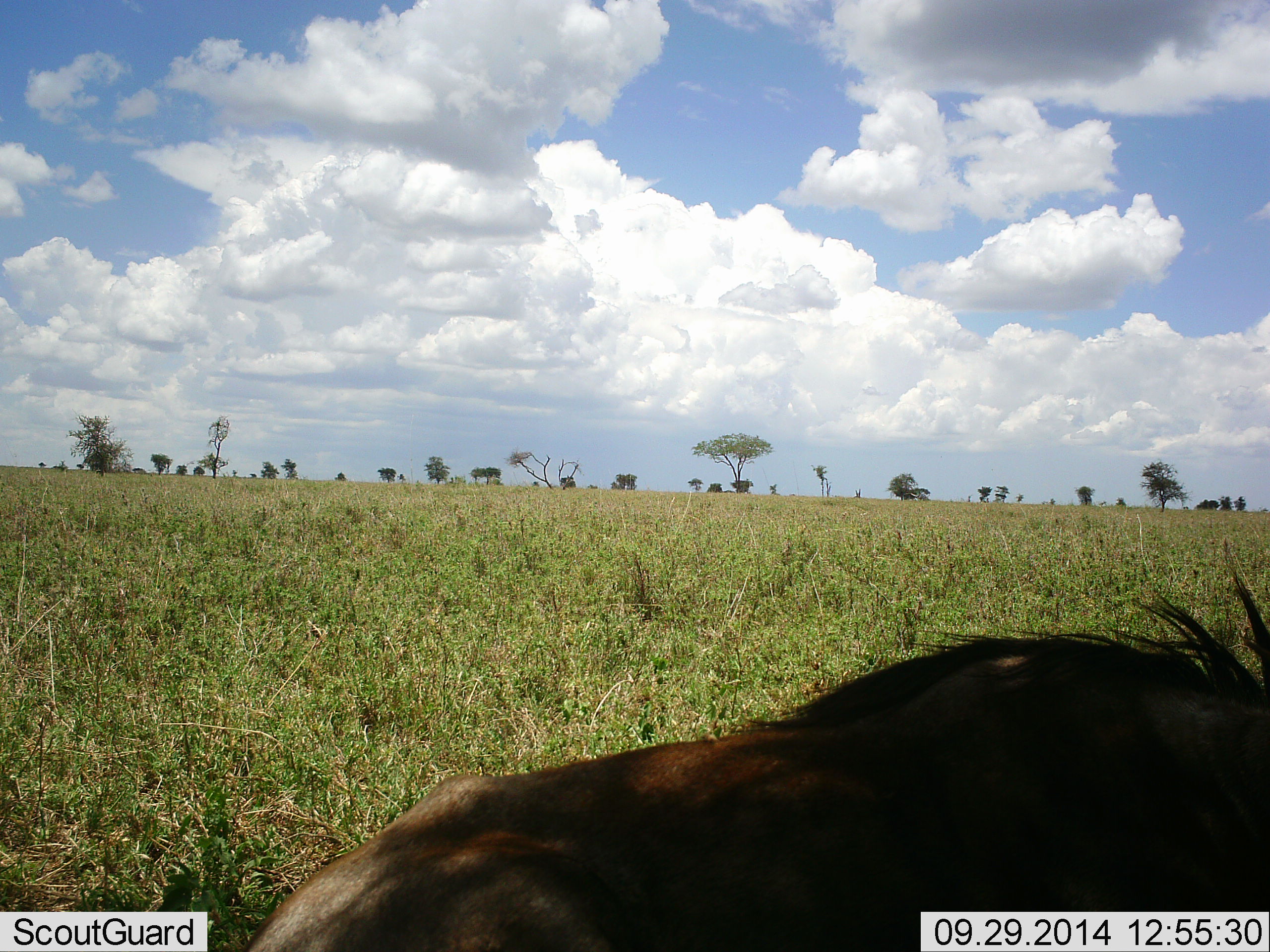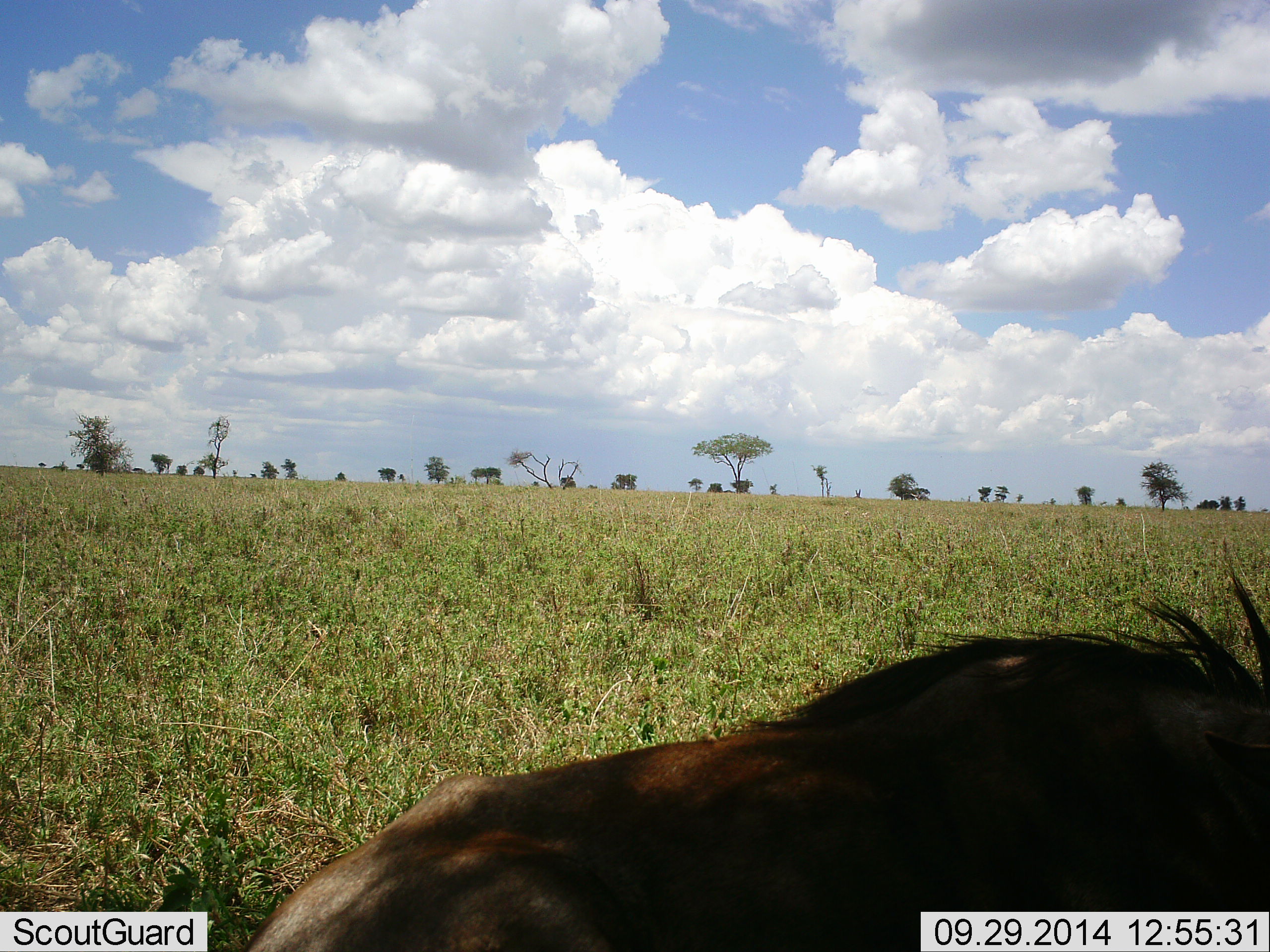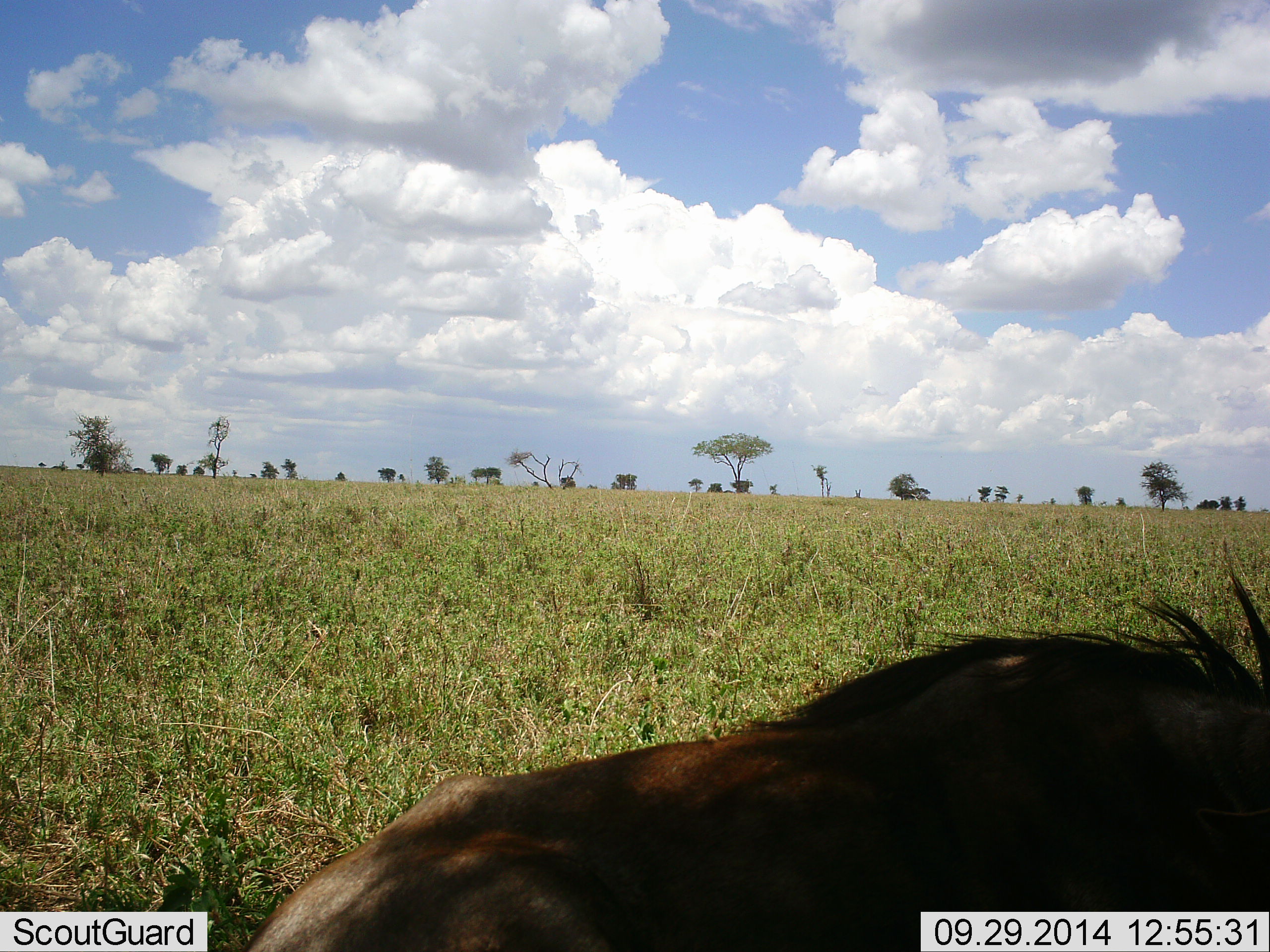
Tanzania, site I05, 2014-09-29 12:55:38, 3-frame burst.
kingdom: Animalia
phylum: Chordata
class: Mammalia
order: Artiodactyla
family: Bovidae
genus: Connochaetes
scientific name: Connochaetes taurinus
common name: blue wildebeest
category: wildebeest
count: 1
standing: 30%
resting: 60%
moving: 0%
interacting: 0%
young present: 0%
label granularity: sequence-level